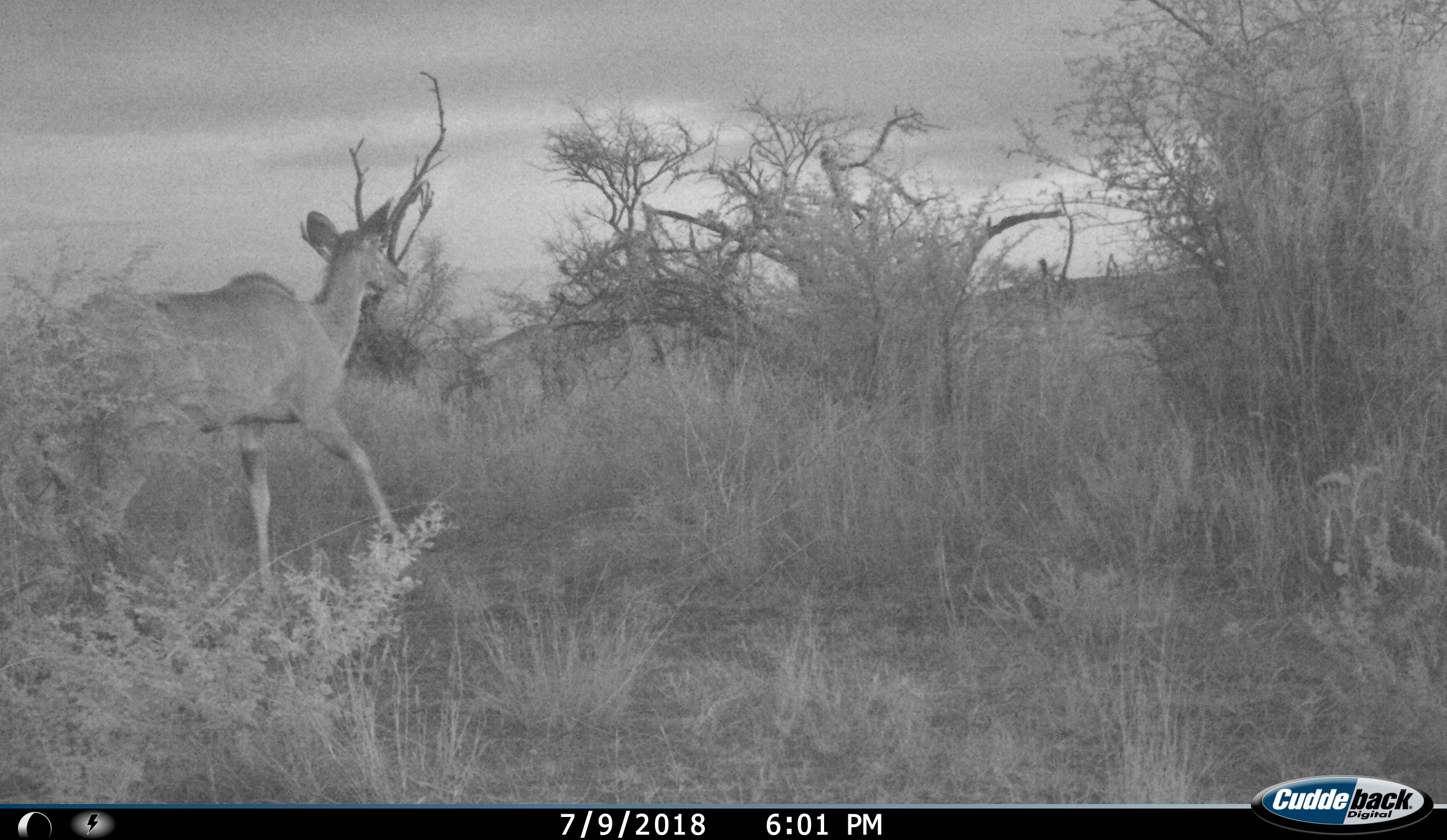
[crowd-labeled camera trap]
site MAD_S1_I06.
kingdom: Animalia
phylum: Chordata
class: Mammalia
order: Artiodactyla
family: Bovidae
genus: Tragelaphus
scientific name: Tragelaphus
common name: kudu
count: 1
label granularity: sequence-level